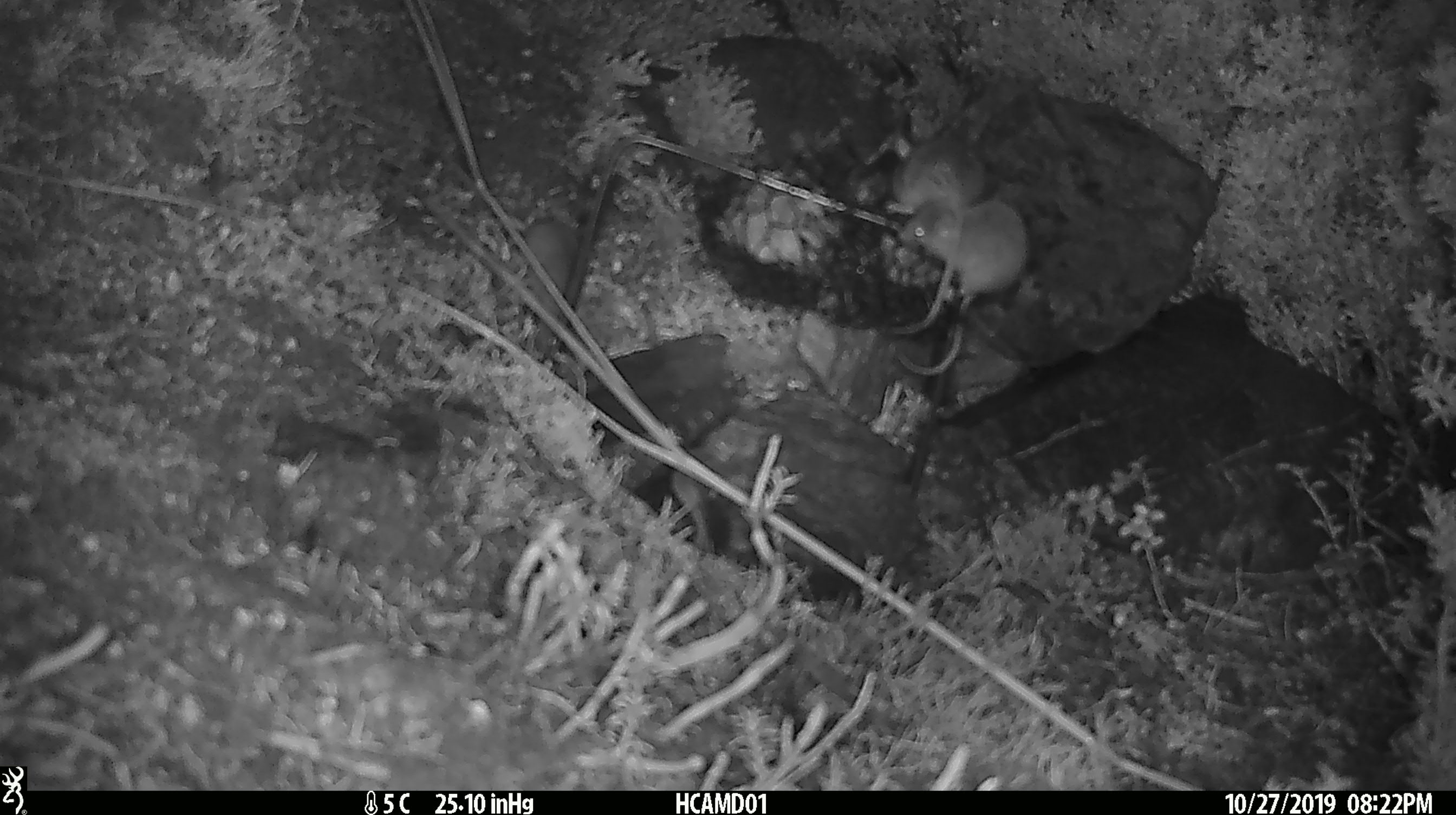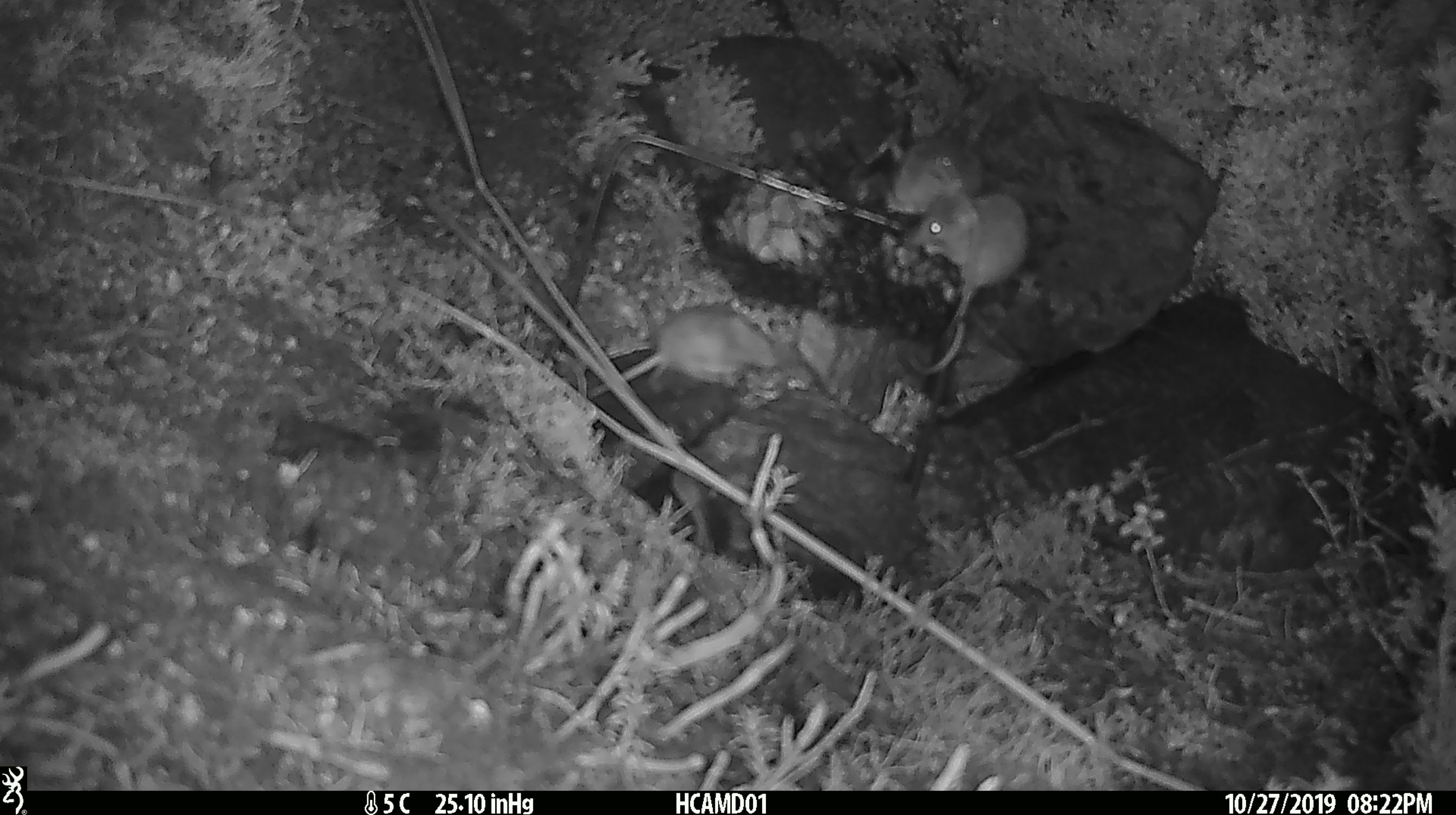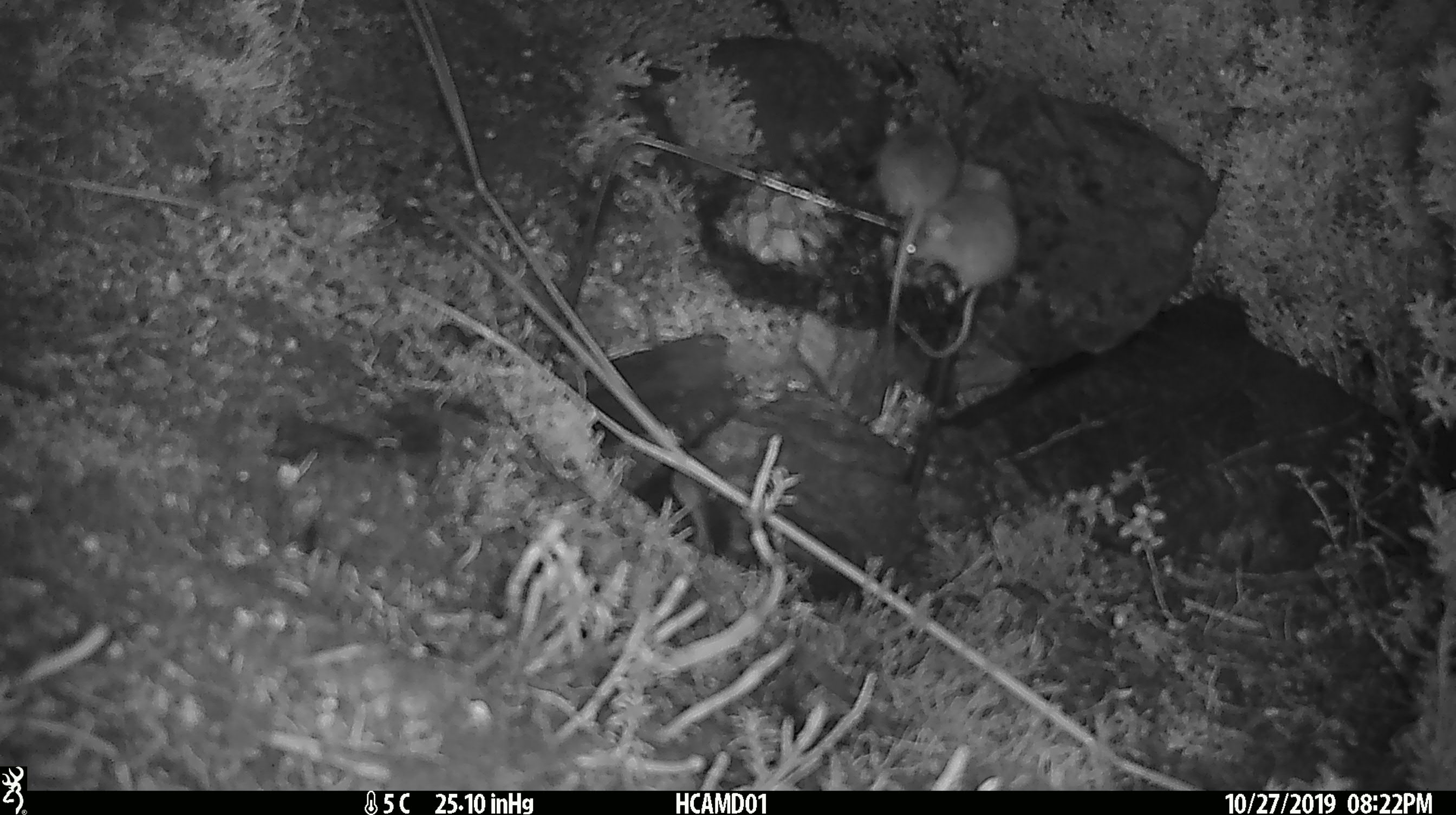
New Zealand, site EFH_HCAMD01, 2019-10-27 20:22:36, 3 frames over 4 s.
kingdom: Animalia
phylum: Chordata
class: Mammalia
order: Rodentia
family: Muridae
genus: Mus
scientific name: Mus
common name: mouse